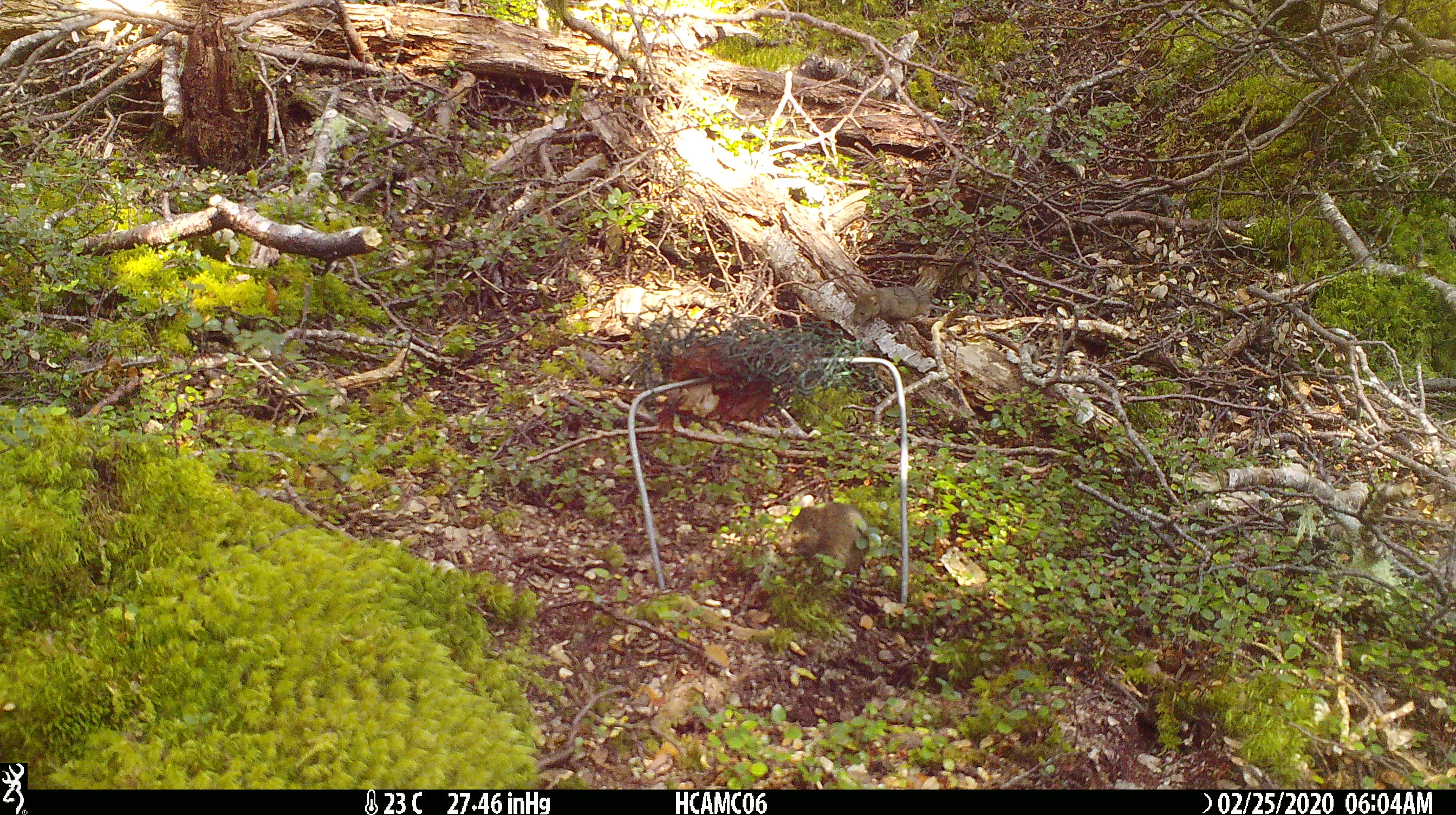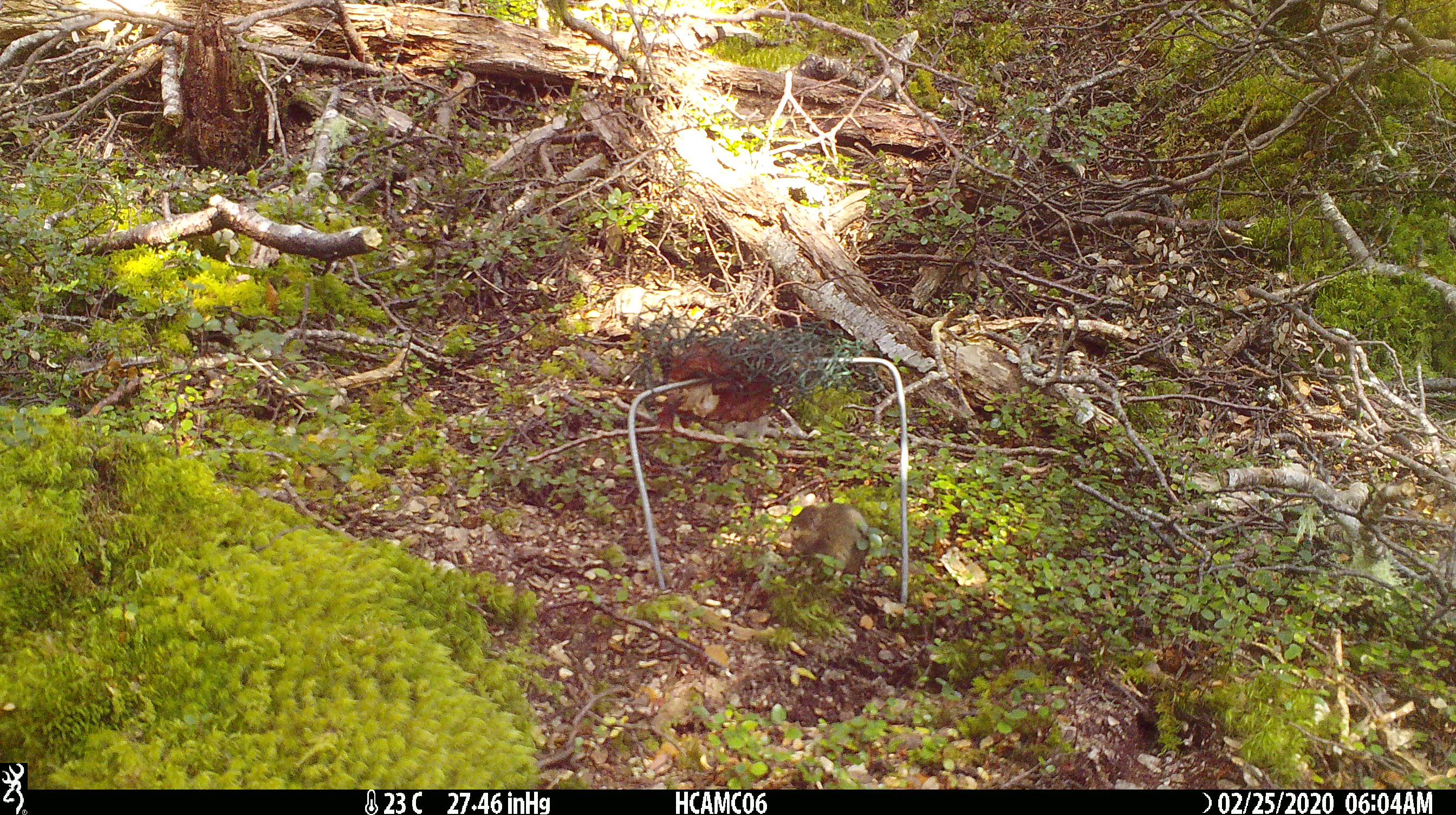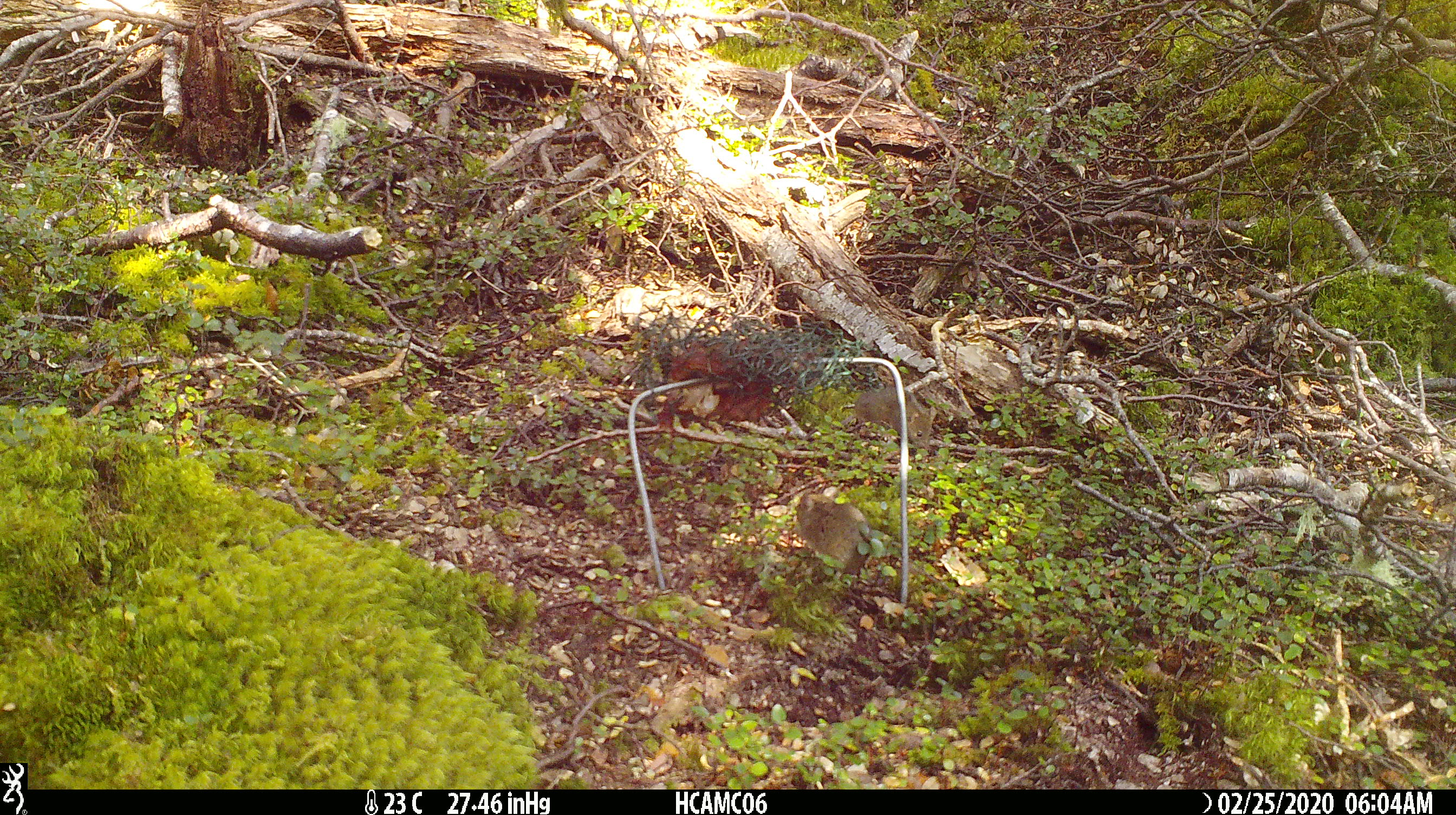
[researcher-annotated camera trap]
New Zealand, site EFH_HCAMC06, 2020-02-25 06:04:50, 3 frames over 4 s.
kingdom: Animalia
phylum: Chordata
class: Mammalia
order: Rodentia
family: Muridae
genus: Mus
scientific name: Mus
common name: mouse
Mouse (Mus).